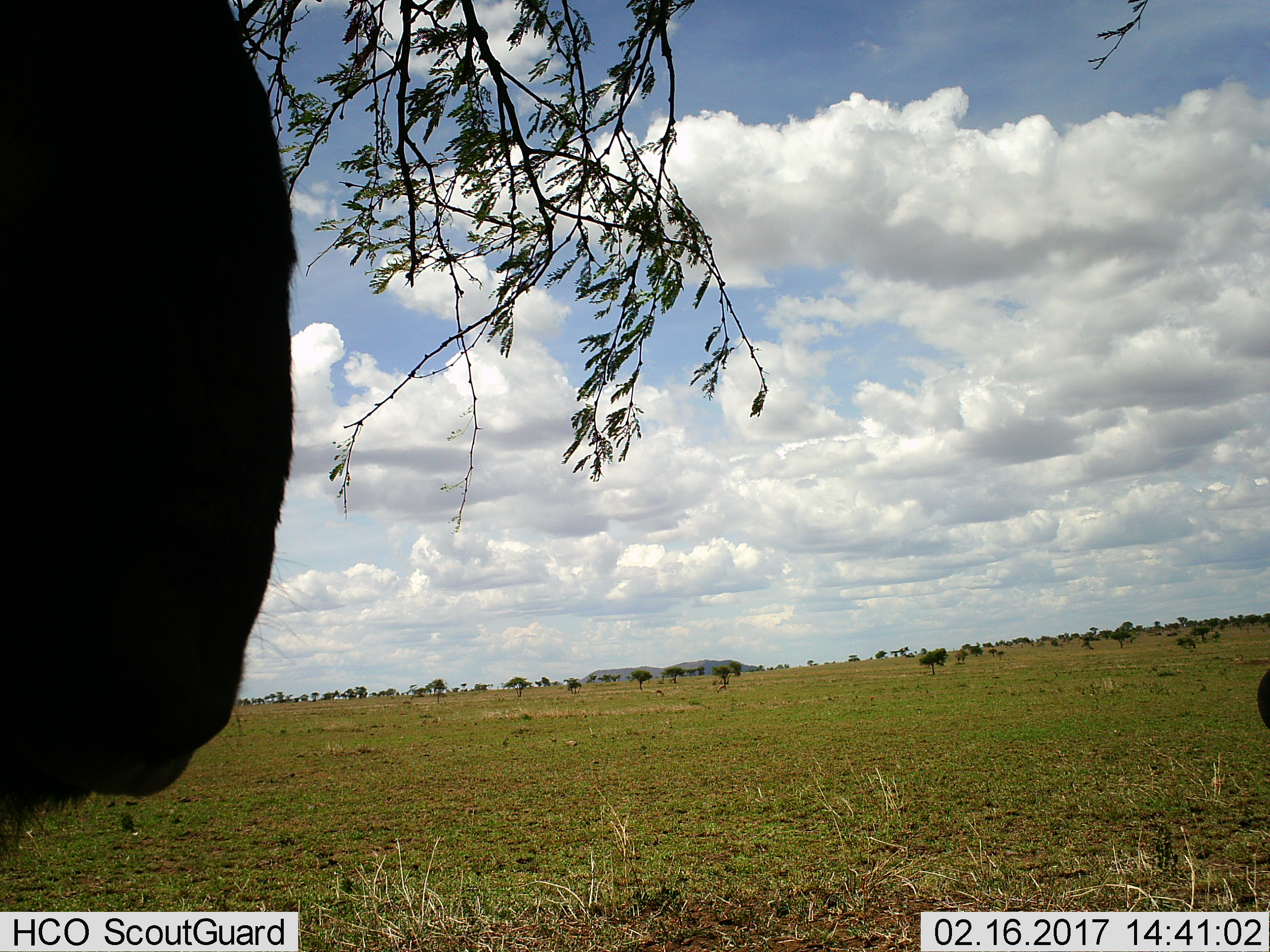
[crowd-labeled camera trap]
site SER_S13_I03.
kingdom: Animalia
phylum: Chordata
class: Mammalia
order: Artiodactyla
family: Bovidae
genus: Connochaetes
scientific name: Connochaetes taurinus taurinus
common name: blue wildebeest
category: wildebeestblue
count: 2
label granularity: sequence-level